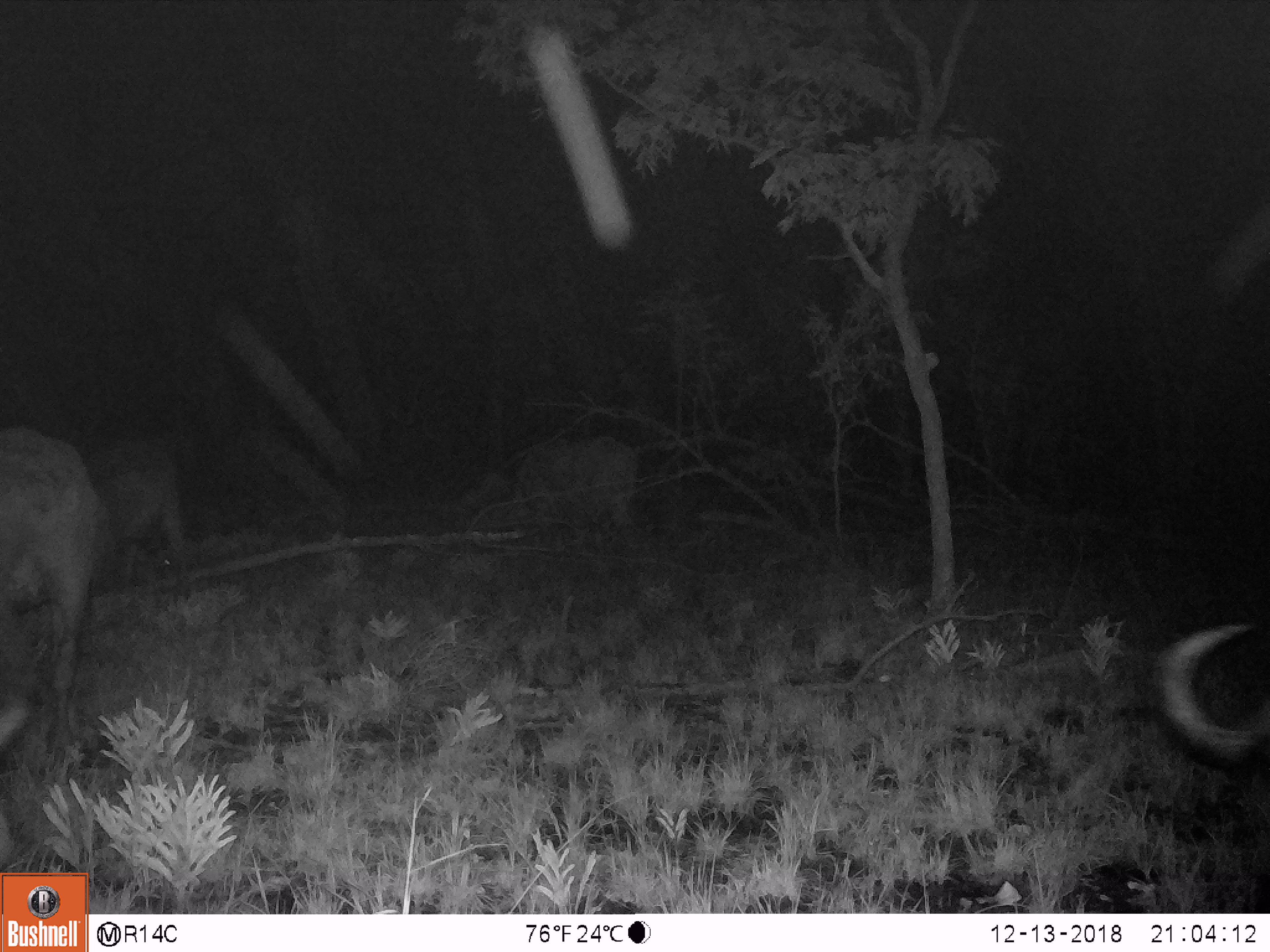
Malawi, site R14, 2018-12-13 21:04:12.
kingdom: Animalia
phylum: Chordata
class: Mammalia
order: Artiodactyla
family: Bovidae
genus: Syncerus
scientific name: Syncerus caffer caffer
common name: cape buffalo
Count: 4.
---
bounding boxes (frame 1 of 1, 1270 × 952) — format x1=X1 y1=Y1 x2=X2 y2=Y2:
cape buffalo: x1=0 y1=415 x2=99 y2=741; x1=1138 y1=610 x2=1266 y2=812; x1=474 y1=421 x2=646 y2=543; x1=86 y1=428 x2=204 y2=570